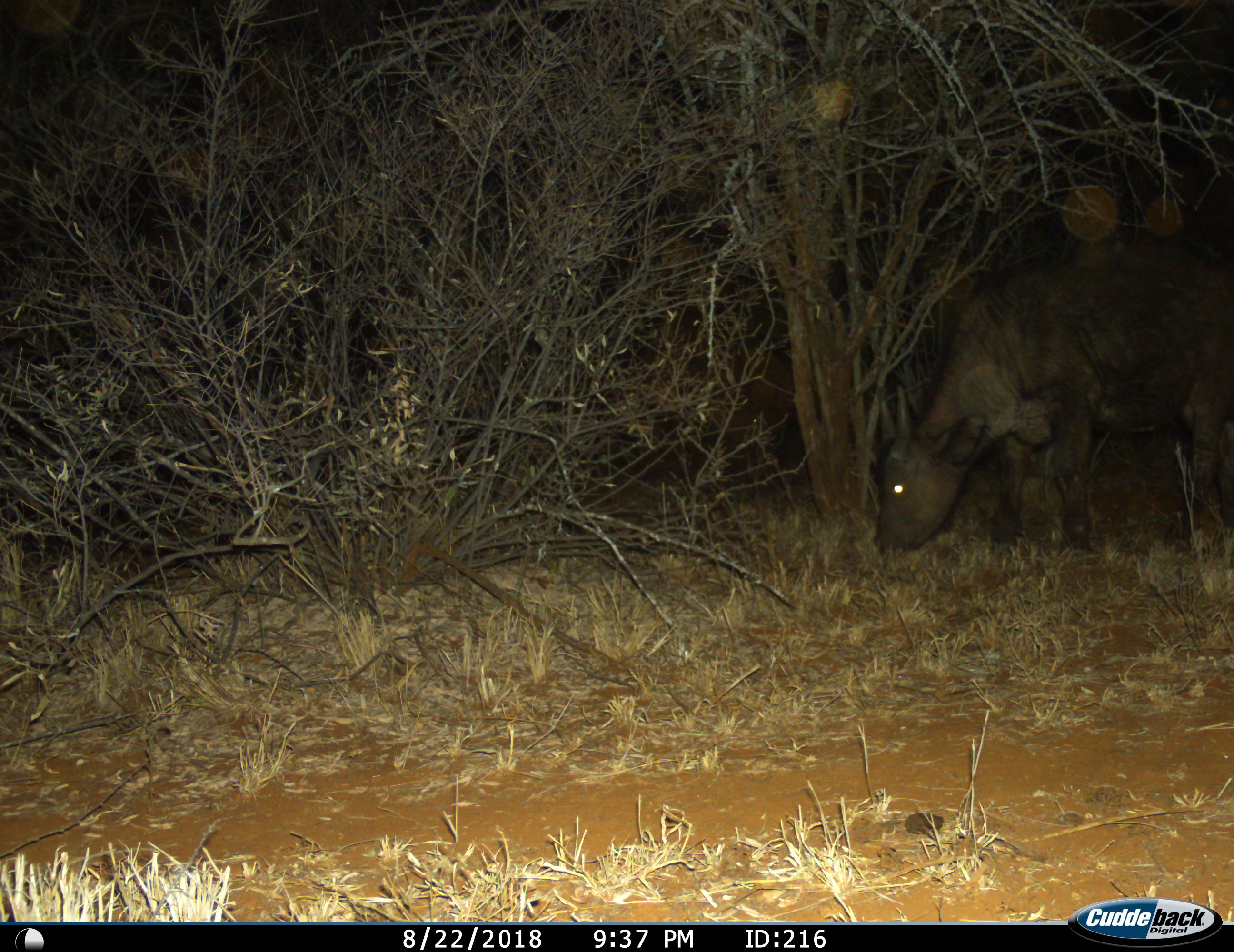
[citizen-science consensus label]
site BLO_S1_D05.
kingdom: Animalia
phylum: Chordata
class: Mammalia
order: Artiodactyla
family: Bovidae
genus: Syncerus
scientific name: Syncerus caffer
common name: african buffalo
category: buffalo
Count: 1.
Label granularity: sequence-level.